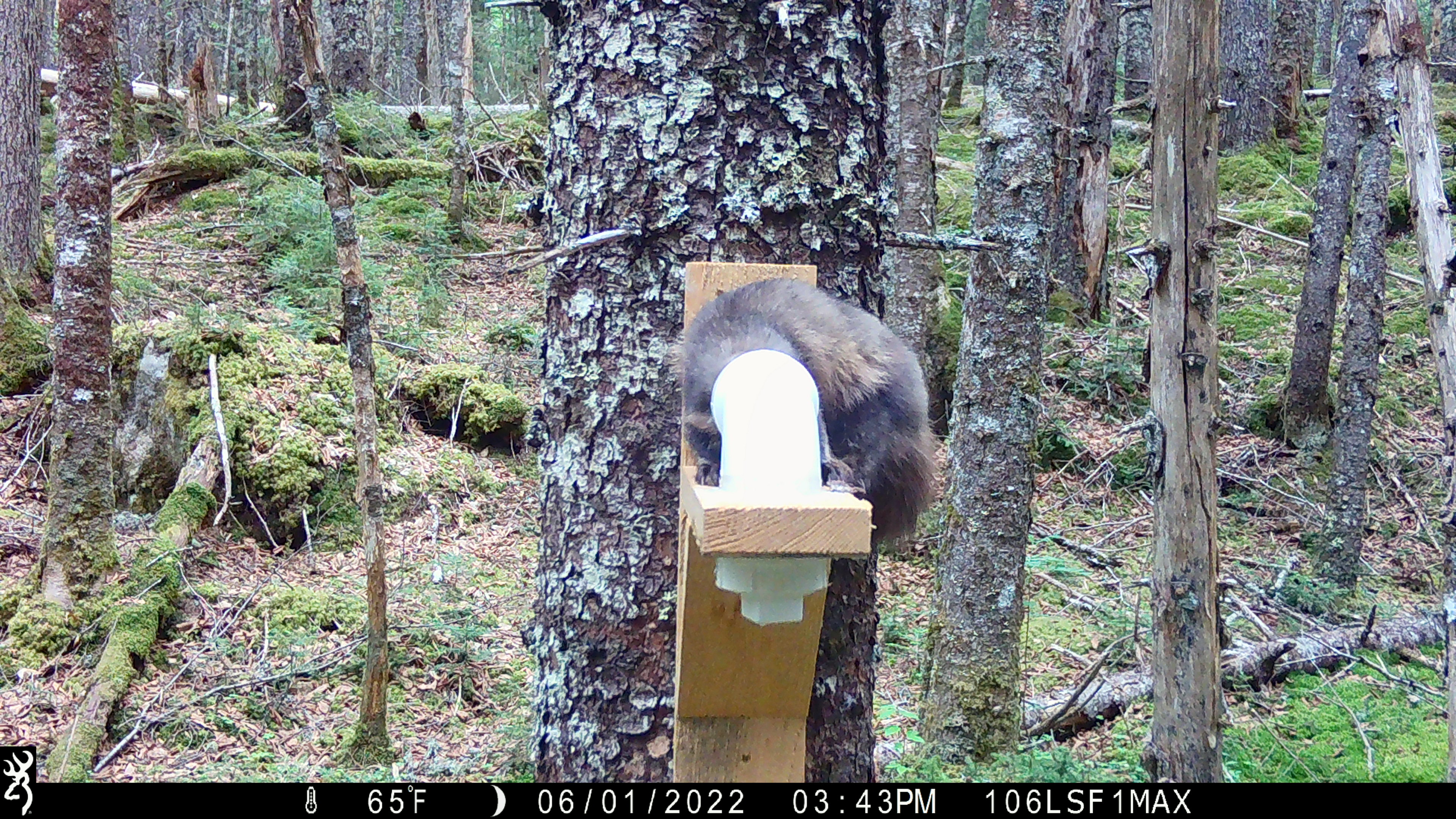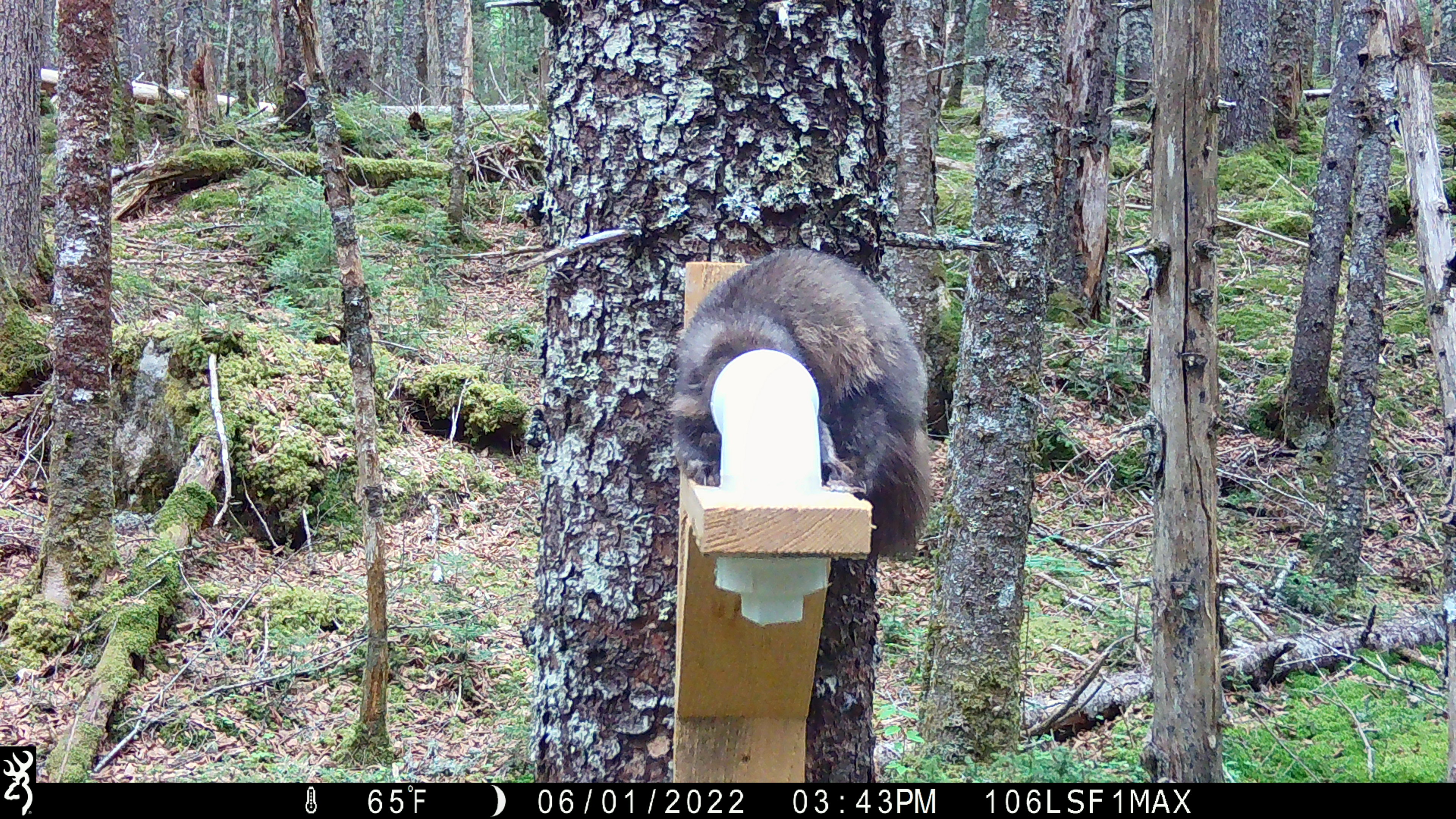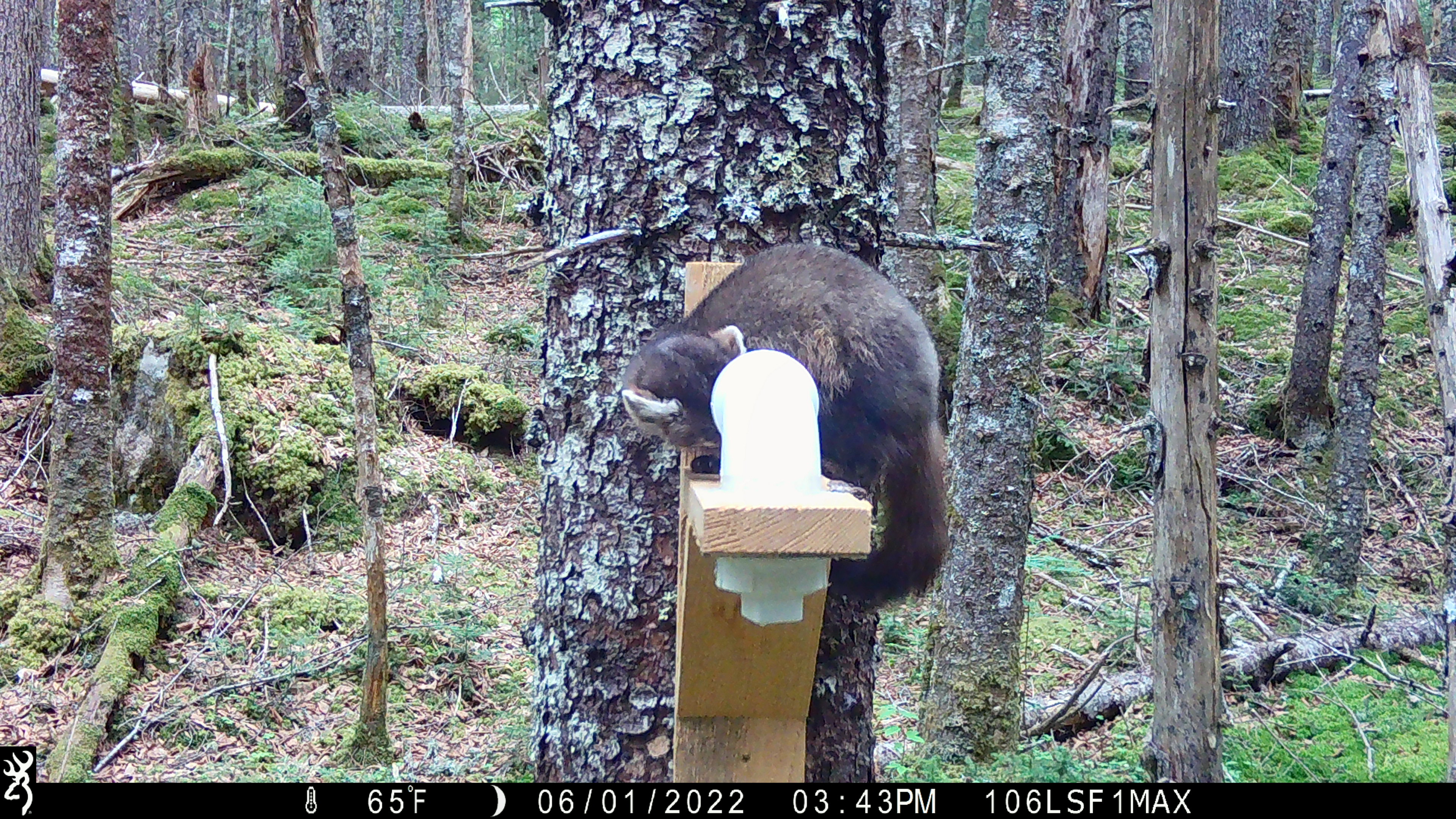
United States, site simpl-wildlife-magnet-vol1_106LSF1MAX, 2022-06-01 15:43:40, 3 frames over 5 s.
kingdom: Animalia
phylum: Chordata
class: Mammalia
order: Carnivora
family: Mustelidae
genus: Martes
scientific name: Martes americana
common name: american marten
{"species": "american marten (Martes americana)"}